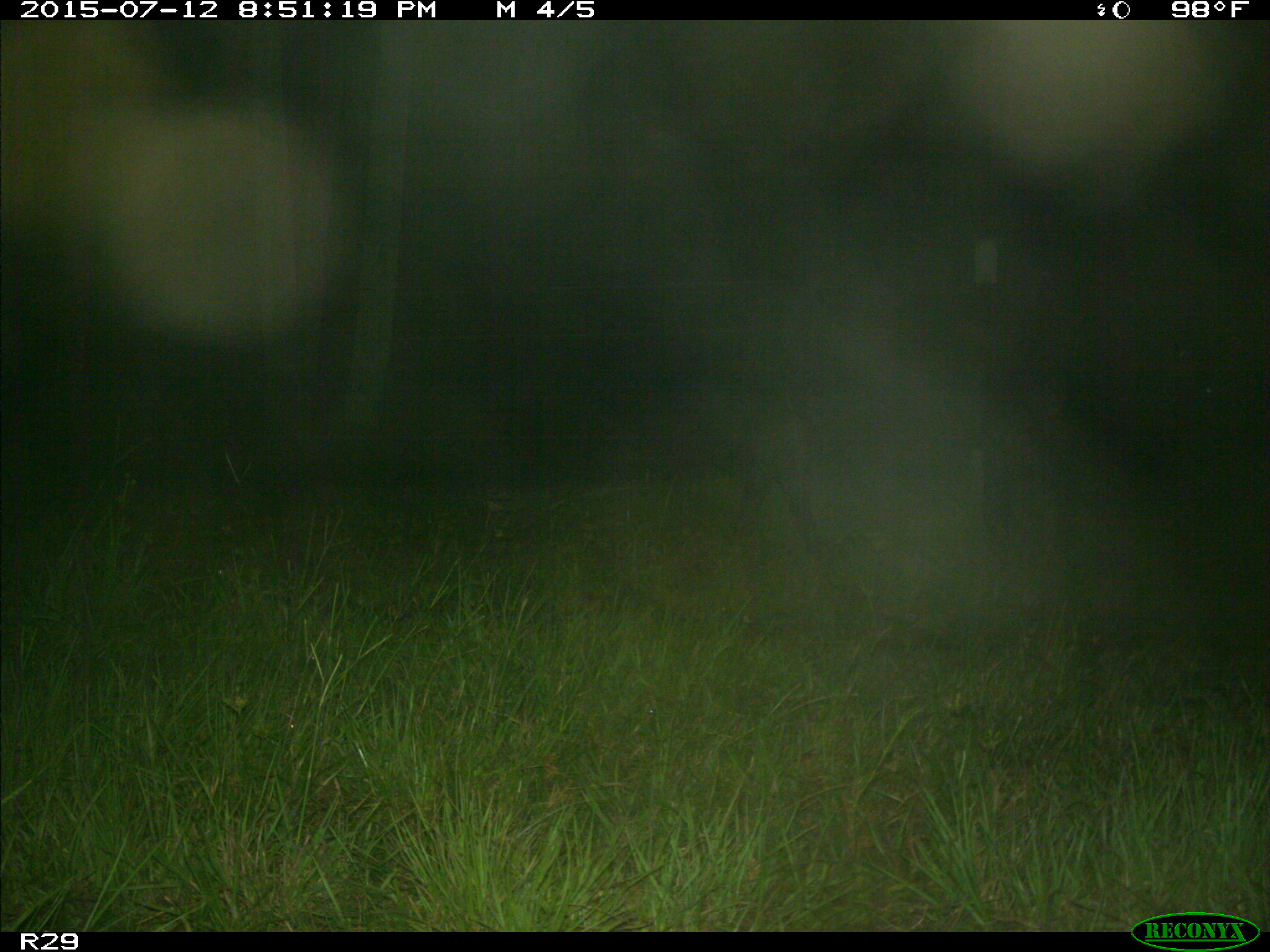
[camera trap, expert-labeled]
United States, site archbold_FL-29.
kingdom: Animalia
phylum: Chordata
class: Mammalia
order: Artiodactyla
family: Bovidae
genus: Bos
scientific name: Bos taurus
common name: domestic cow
Bos taurus (domestic cow).